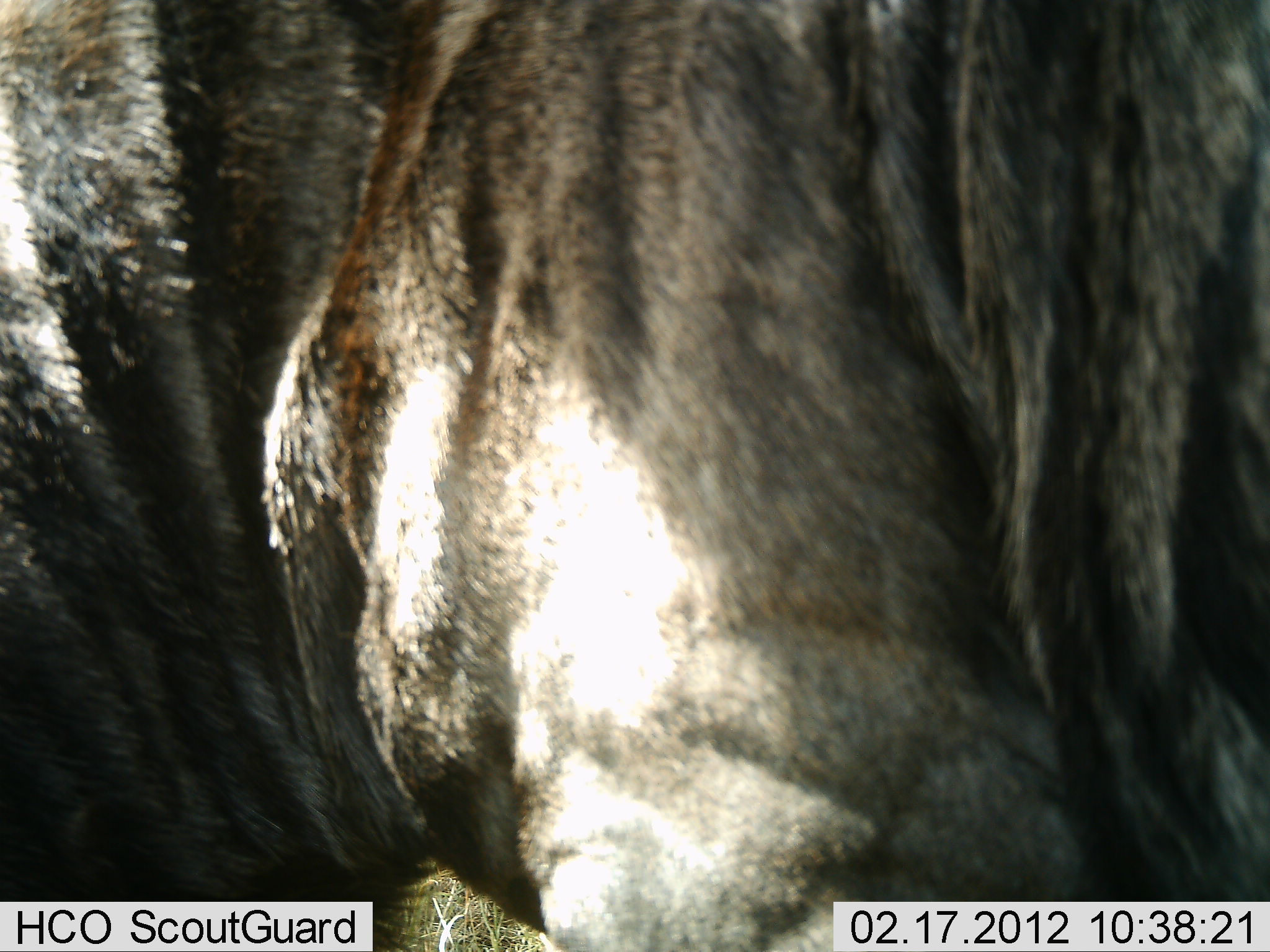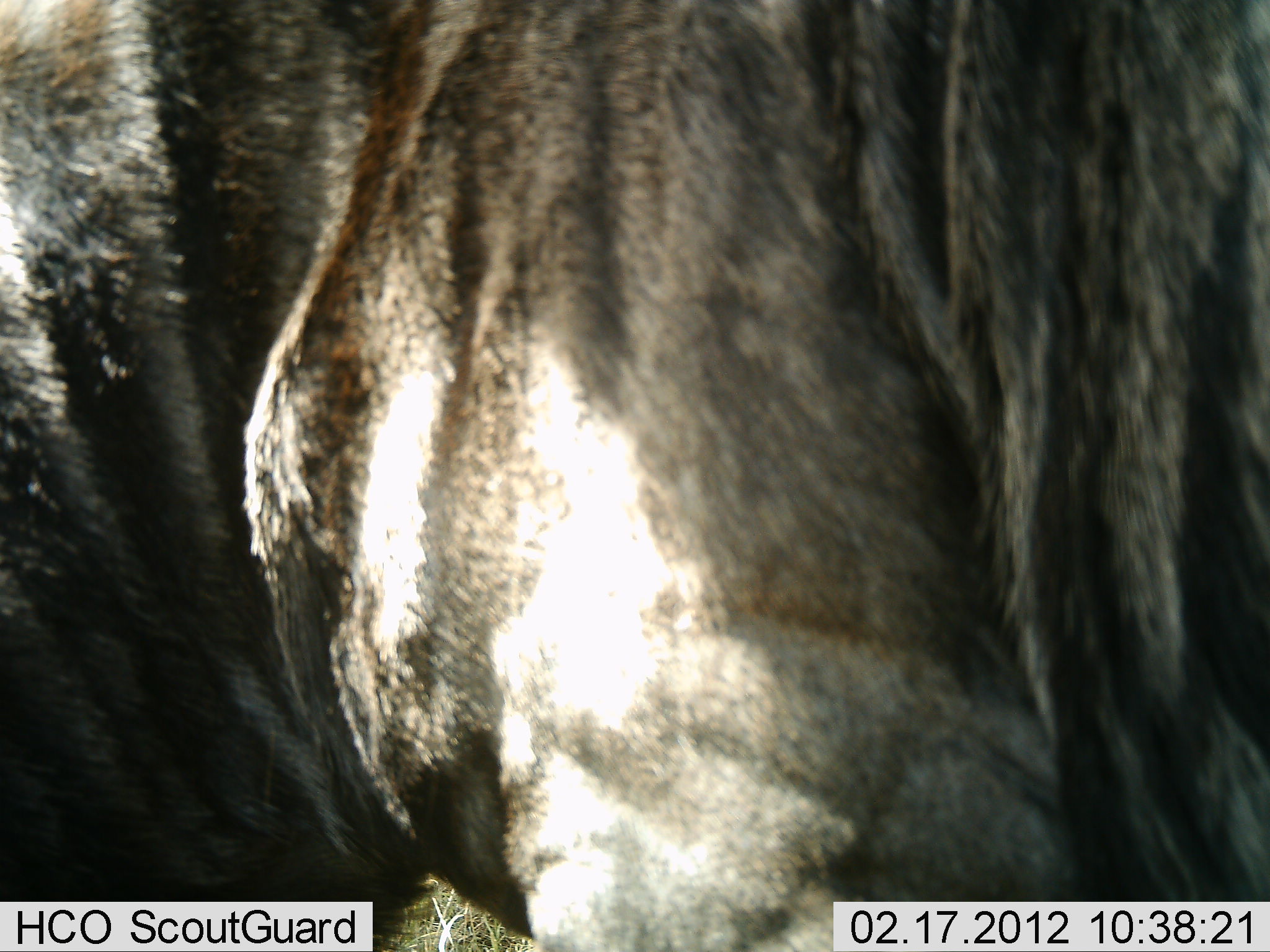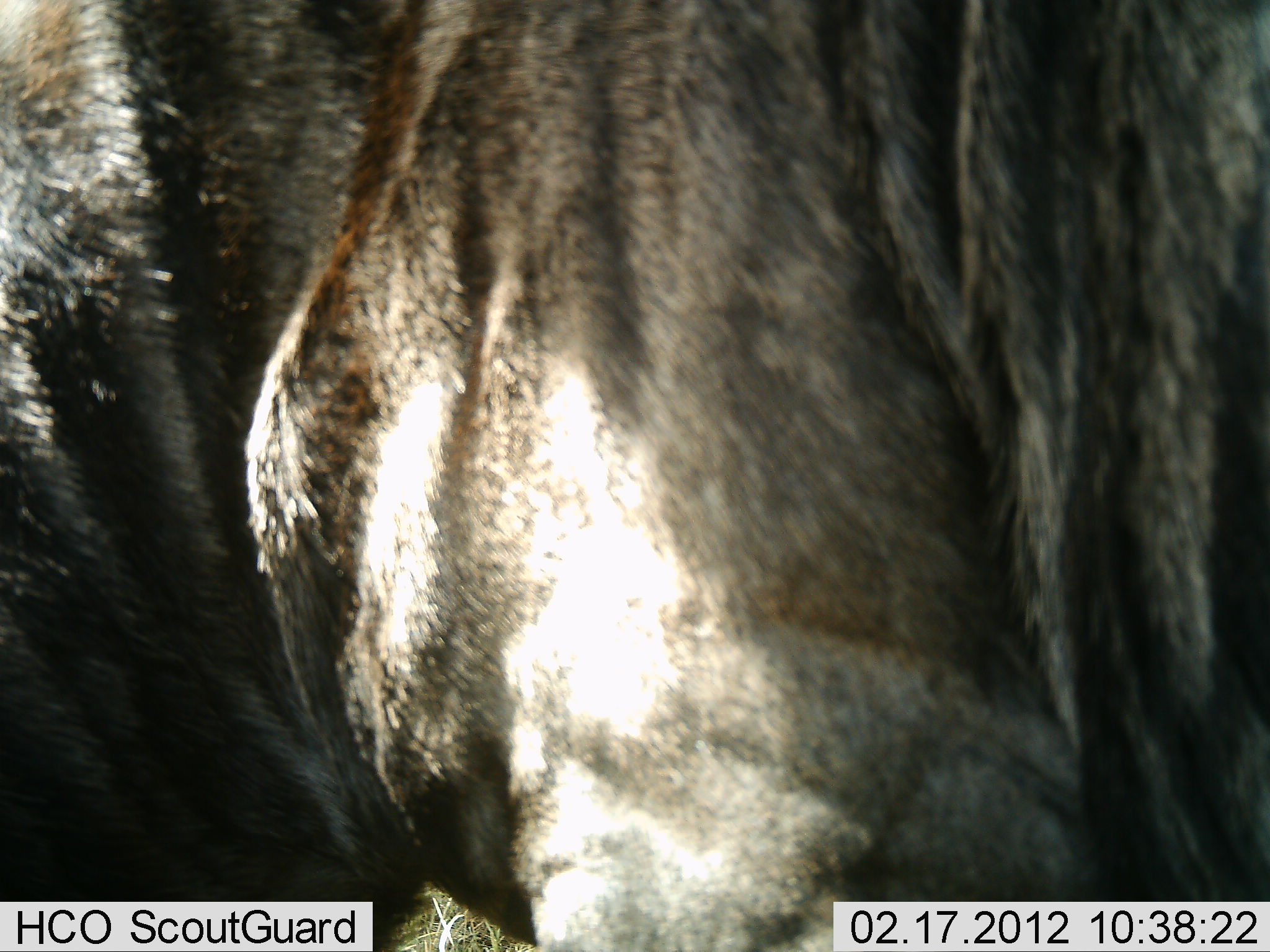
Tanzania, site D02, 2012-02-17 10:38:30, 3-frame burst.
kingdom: Animalia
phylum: Chordata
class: Mammalia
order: Artiodactyla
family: Bovidae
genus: Connochaetes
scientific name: Connochaetes taurinus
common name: blue wildebeest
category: wildebeest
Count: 1.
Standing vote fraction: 94%.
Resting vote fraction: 0%.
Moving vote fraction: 11%.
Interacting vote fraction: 0%.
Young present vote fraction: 0%.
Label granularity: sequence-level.